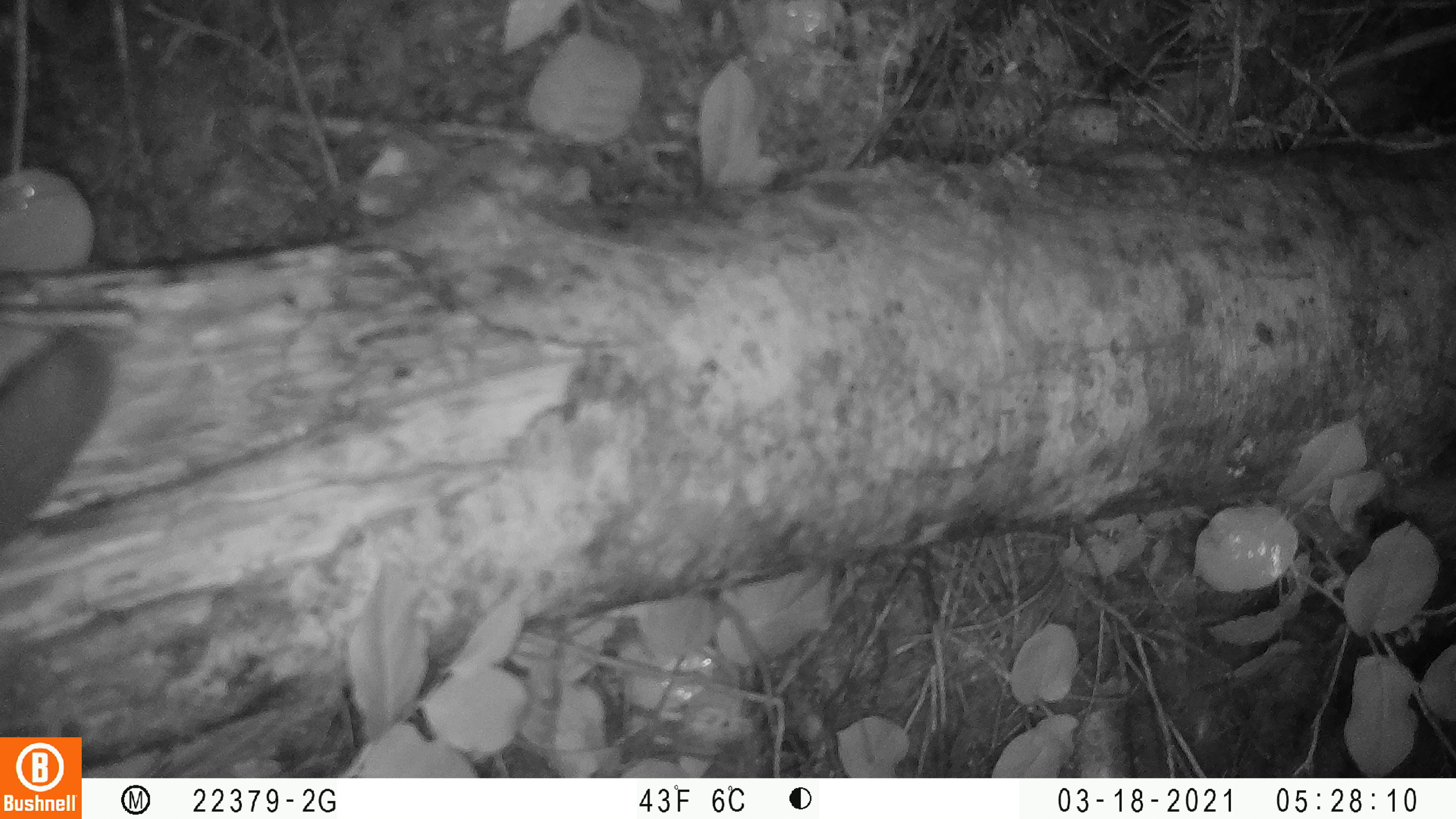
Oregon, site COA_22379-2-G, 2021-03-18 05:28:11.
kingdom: Animalia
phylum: Chordata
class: Mammalia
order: Rodentia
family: Sciuridae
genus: Glaucomys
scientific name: Glaucomys oregonensis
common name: humboldt's flying squirrel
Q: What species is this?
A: Humboldt's flying squirrel (Glaucomys oregonensis).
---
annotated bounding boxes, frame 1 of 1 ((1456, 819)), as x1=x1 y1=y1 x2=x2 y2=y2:
humboldt's flying squirrel: x1=0 y1=294 x2=128 y2=596